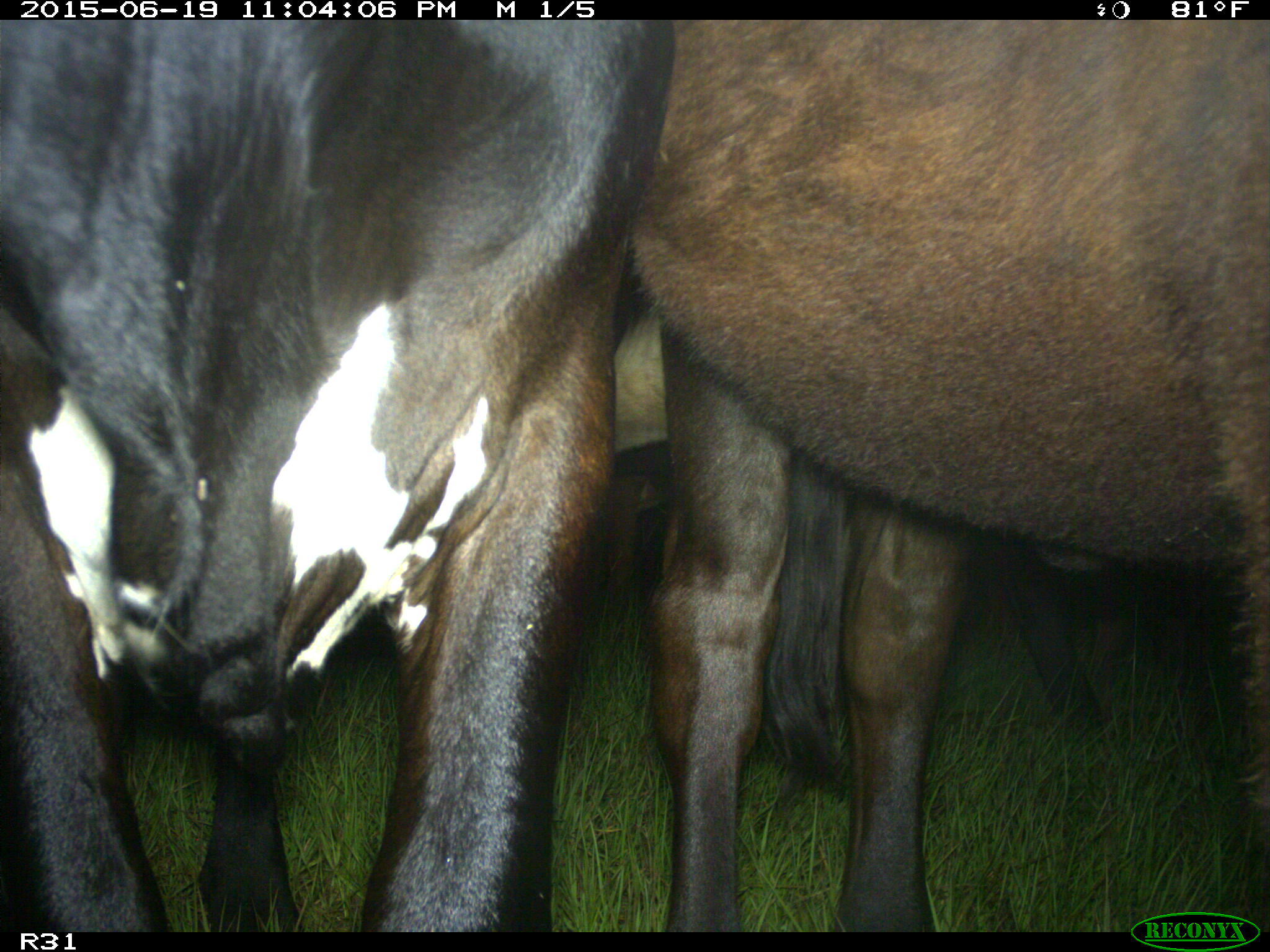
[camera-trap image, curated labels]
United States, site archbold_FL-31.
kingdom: Animalia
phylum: Chordata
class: Mammalia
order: Artiodactyla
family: Bovidae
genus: Bos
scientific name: Bos taurus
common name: domestic cow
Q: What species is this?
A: Bos taurus (domestic cow).